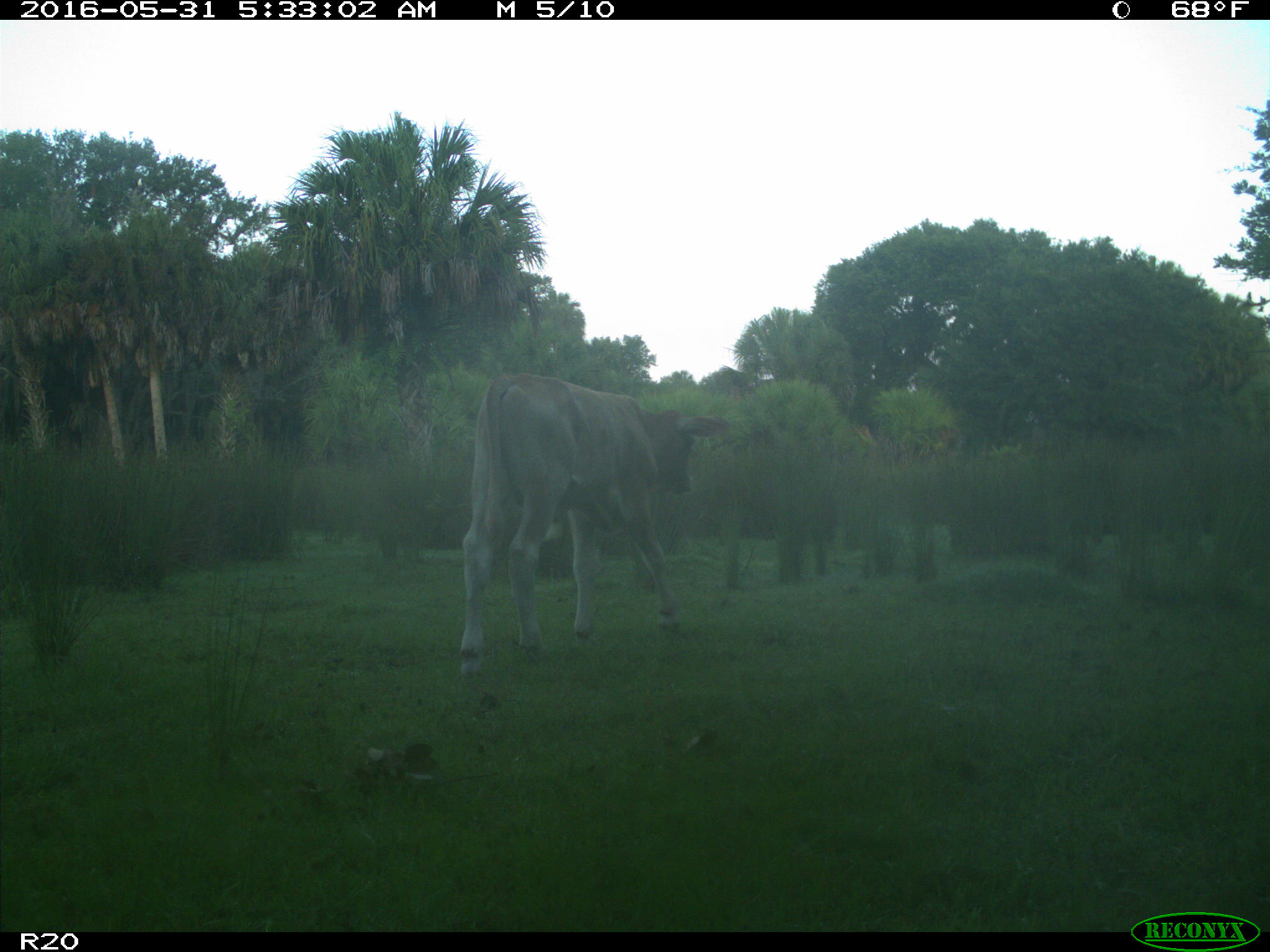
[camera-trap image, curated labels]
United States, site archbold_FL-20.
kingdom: Animalia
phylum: Chordata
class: Mammalia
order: Artiodactyla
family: Bovidae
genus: Bos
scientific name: Bos taurus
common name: domestic cow